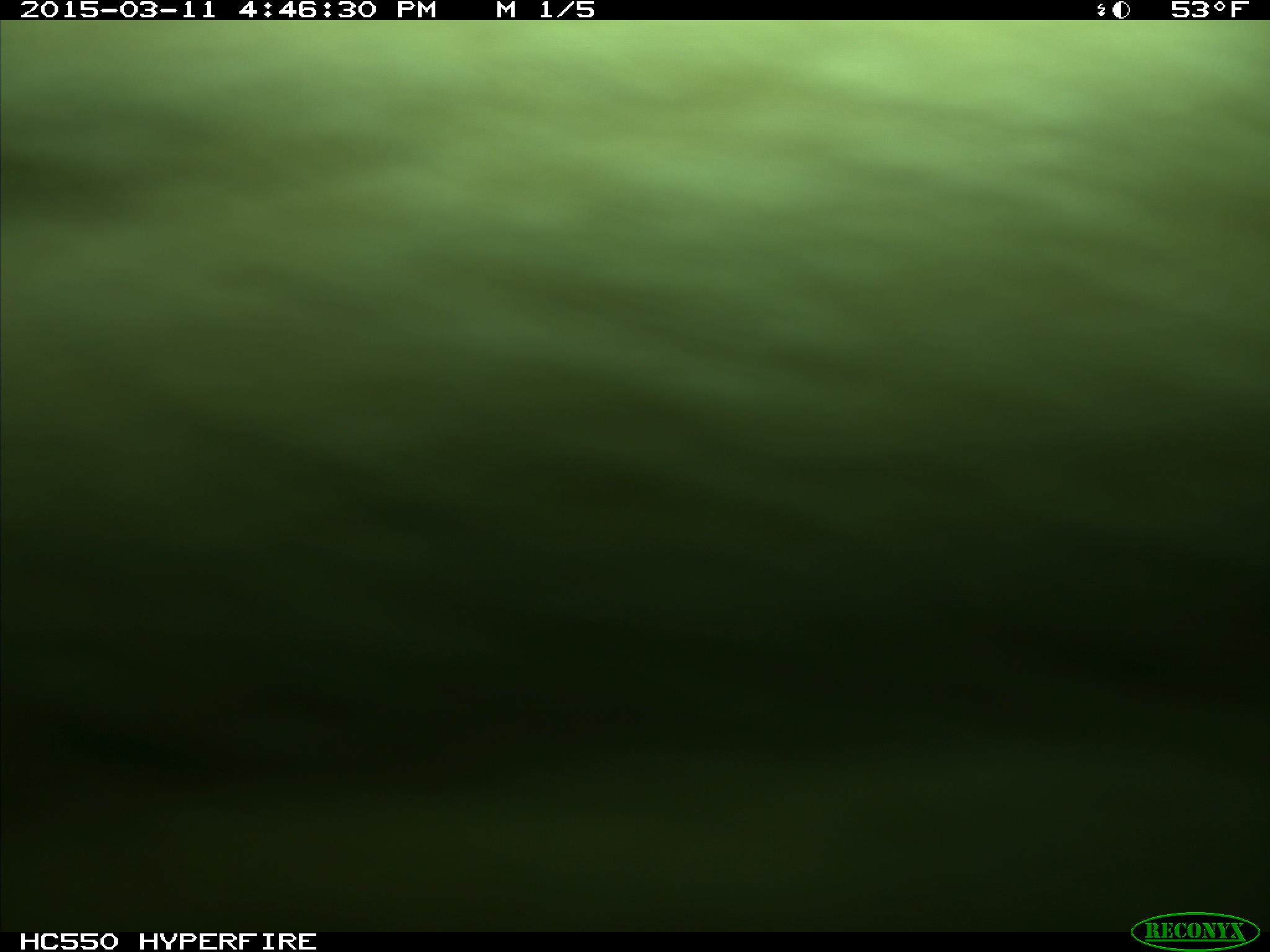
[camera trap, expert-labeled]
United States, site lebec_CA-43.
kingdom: Animalia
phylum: Chordata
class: Mammalia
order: Artiodactyla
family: Bovidae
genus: Bos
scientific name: Bos taurus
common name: domestic cow